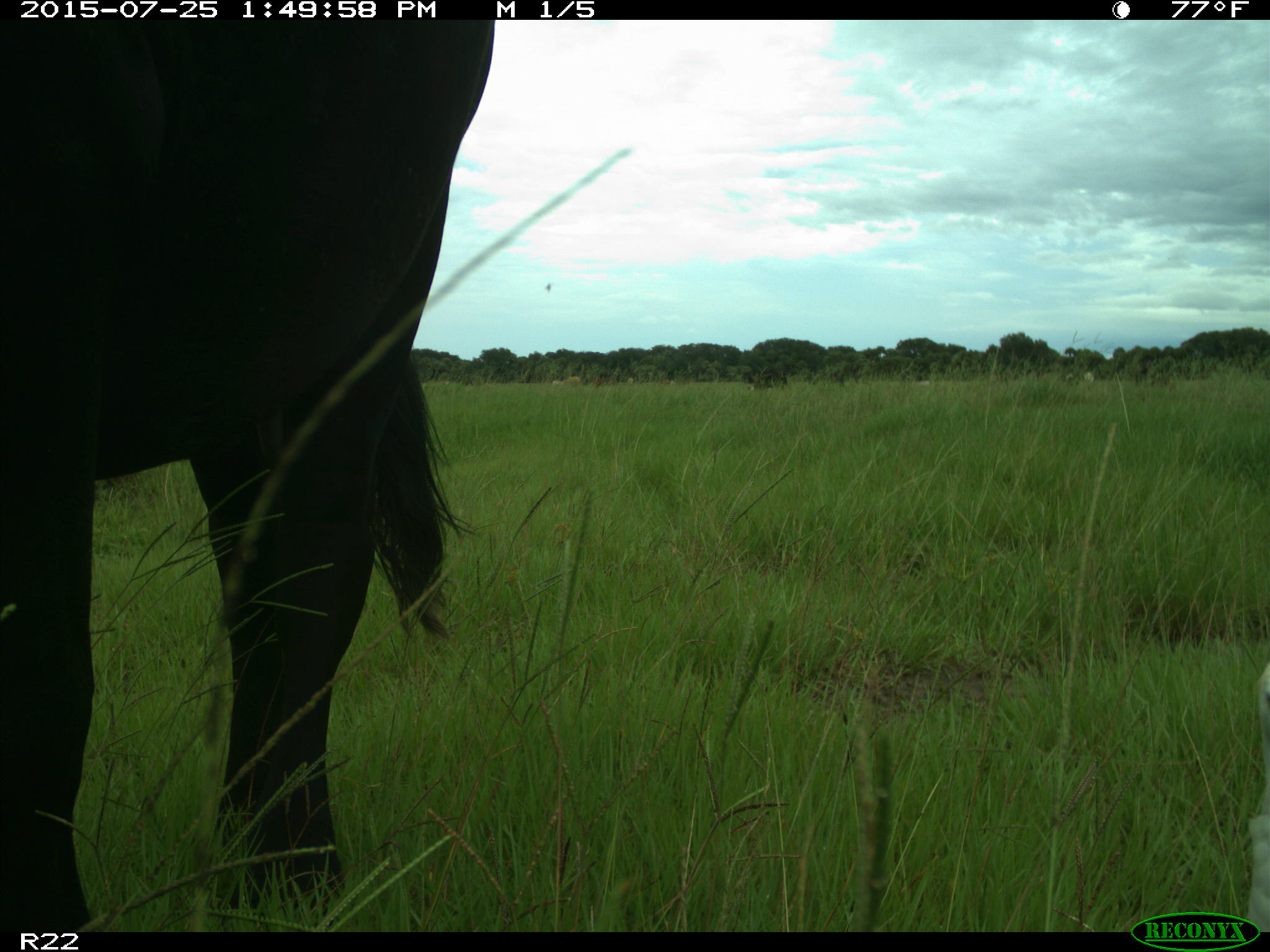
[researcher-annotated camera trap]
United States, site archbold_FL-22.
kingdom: Animalia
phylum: Chordata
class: Mammalia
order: Artiodactyla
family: Bovidae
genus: Bos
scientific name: Bos taurus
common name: domestic cow